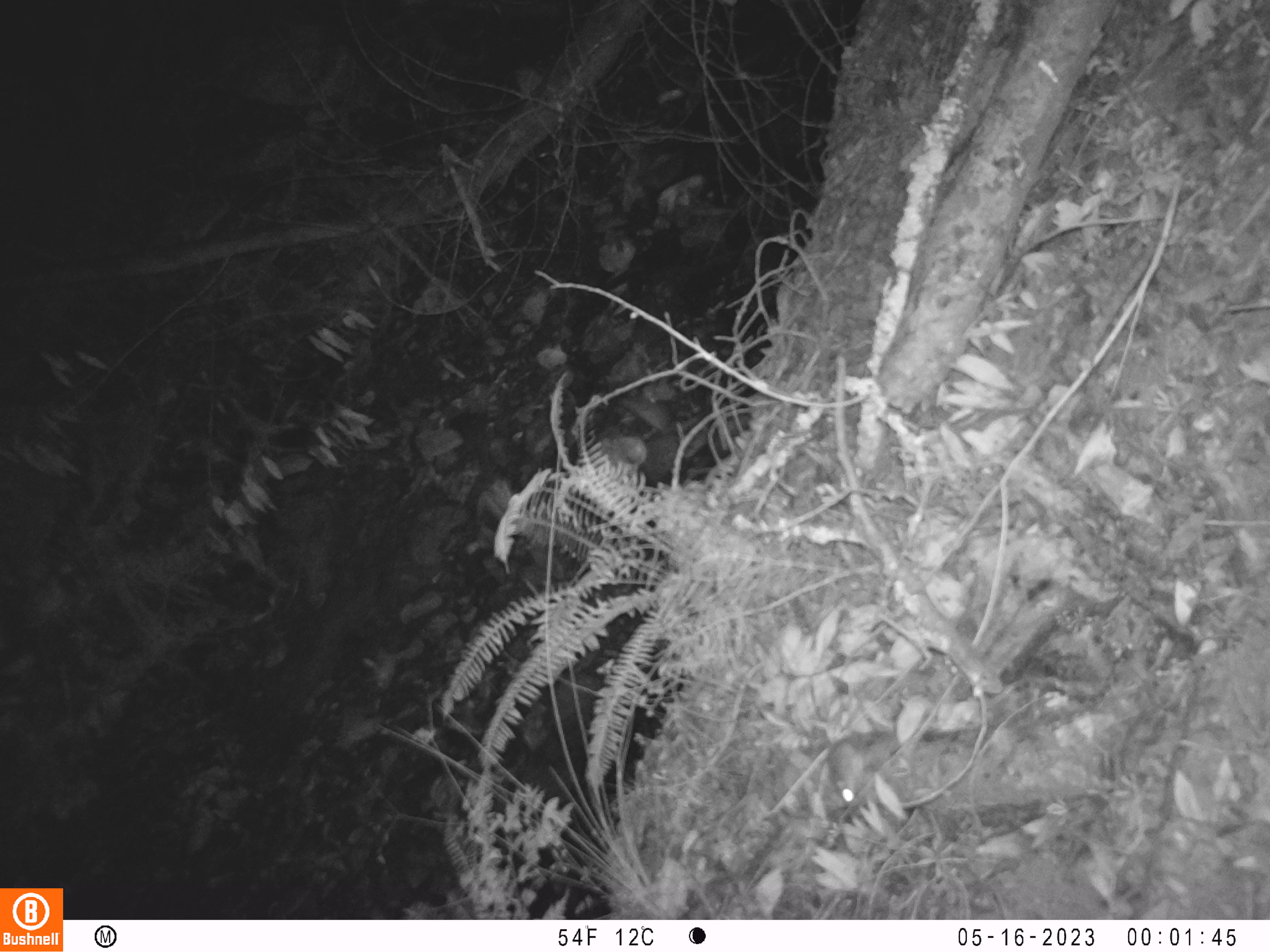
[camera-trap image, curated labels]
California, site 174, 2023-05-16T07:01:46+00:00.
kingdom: Animalia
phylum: Chordata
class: Mammalia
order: Rodentia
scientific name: Rodentia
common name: mouse or rat